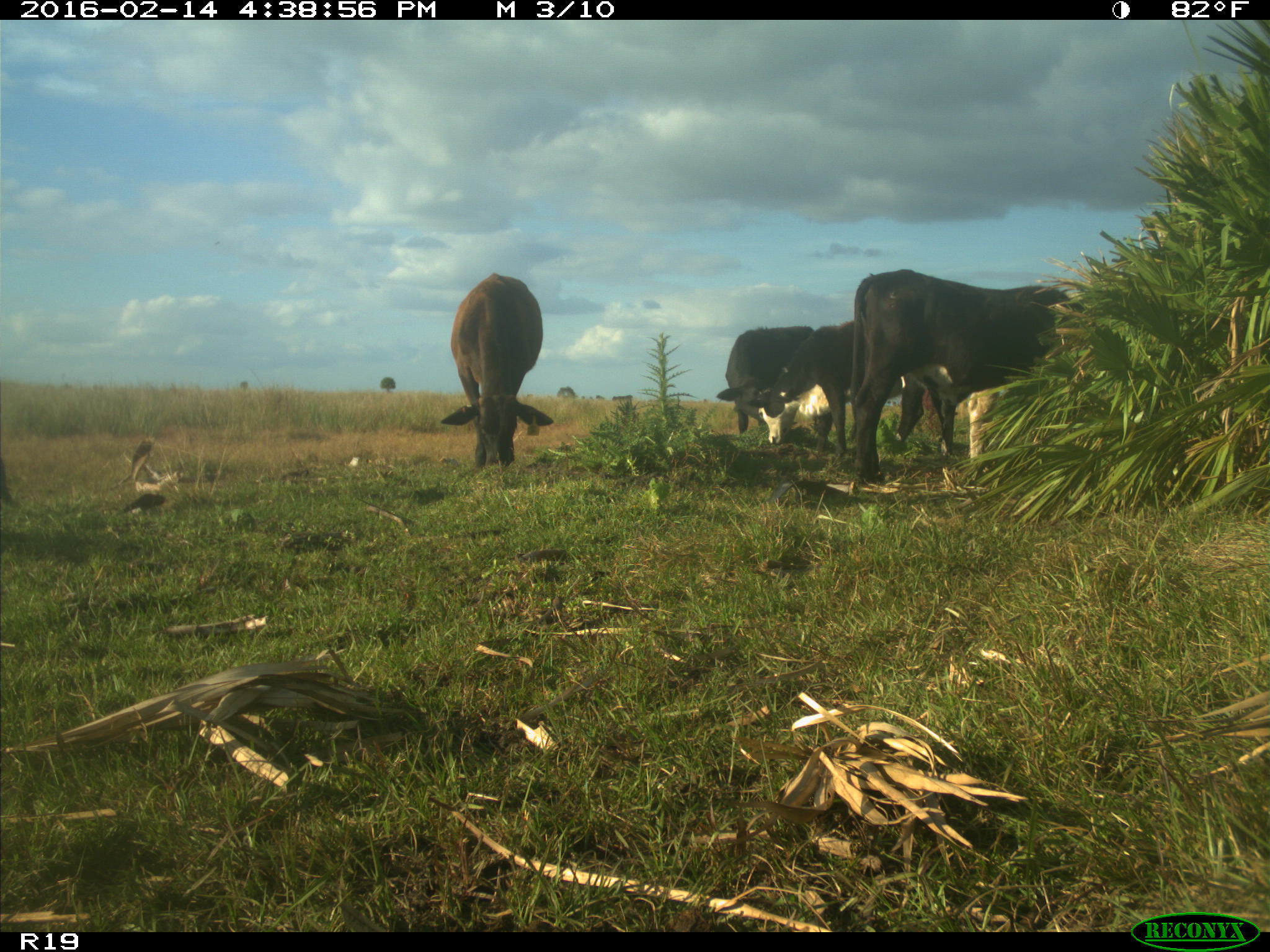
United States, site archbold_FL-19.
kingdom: Animalia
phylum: Chordata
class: Mammalia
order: Artiodactyla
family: Bovidae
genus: Bos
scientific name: Bos taurus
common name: domestic cow